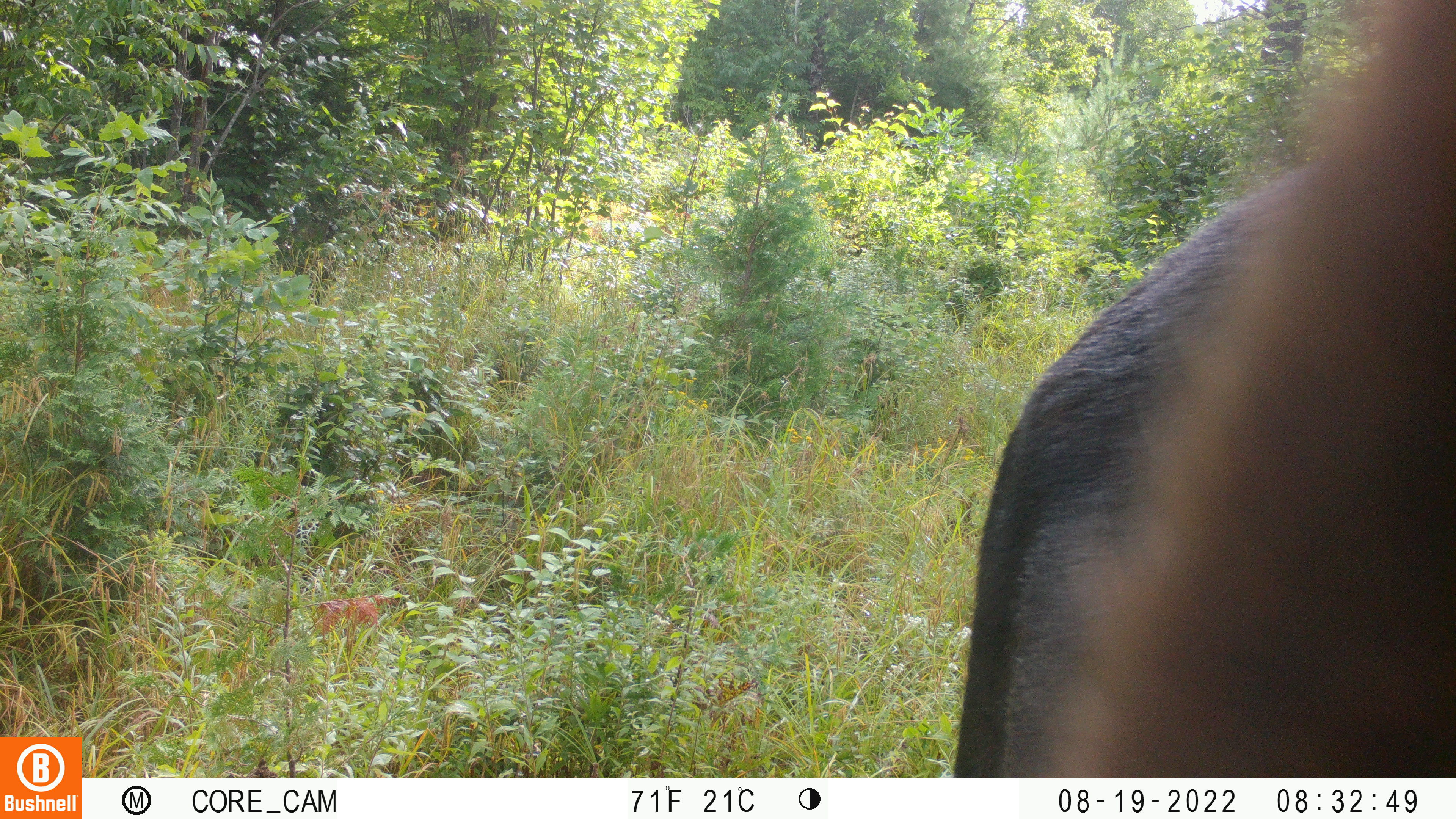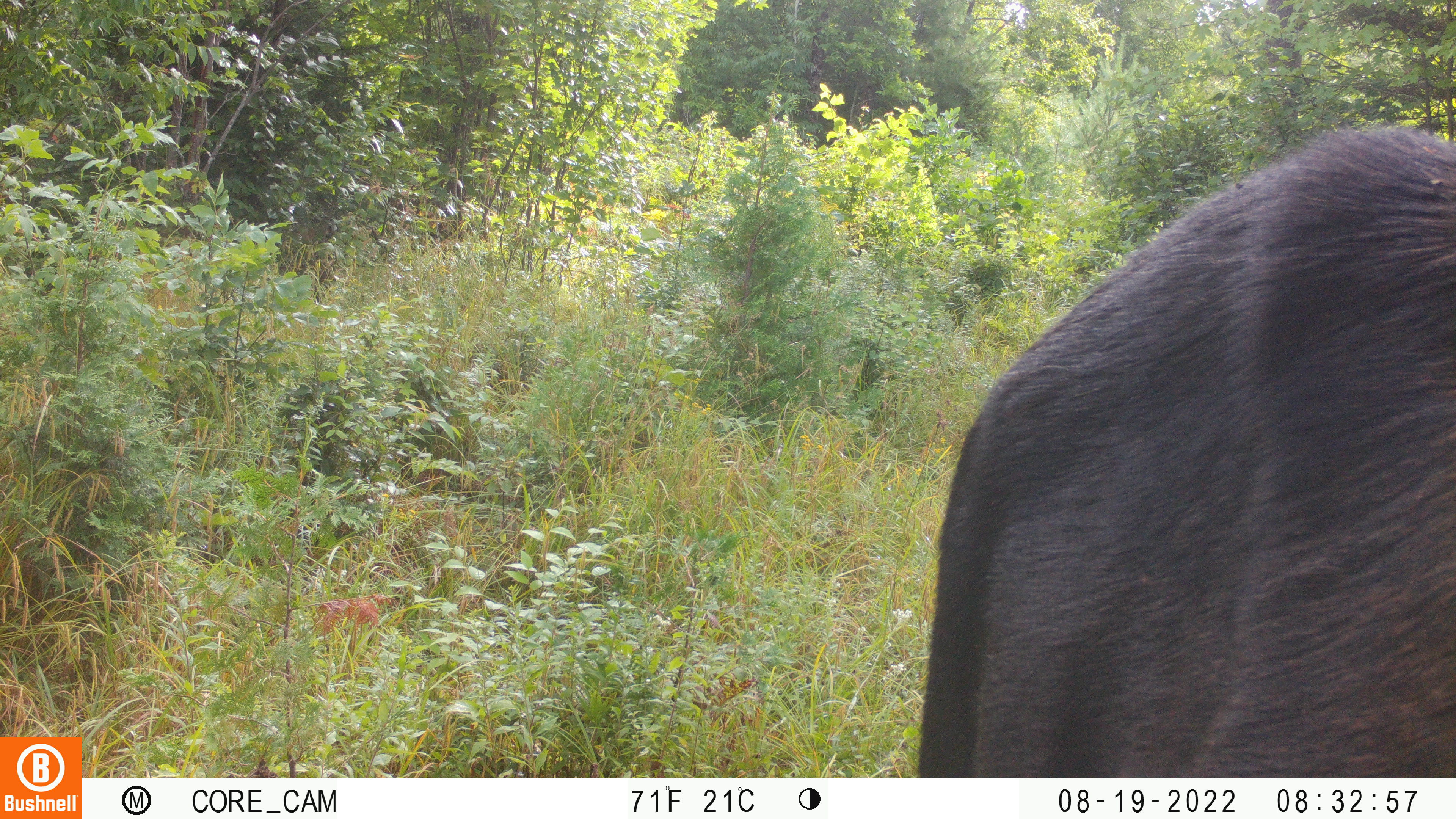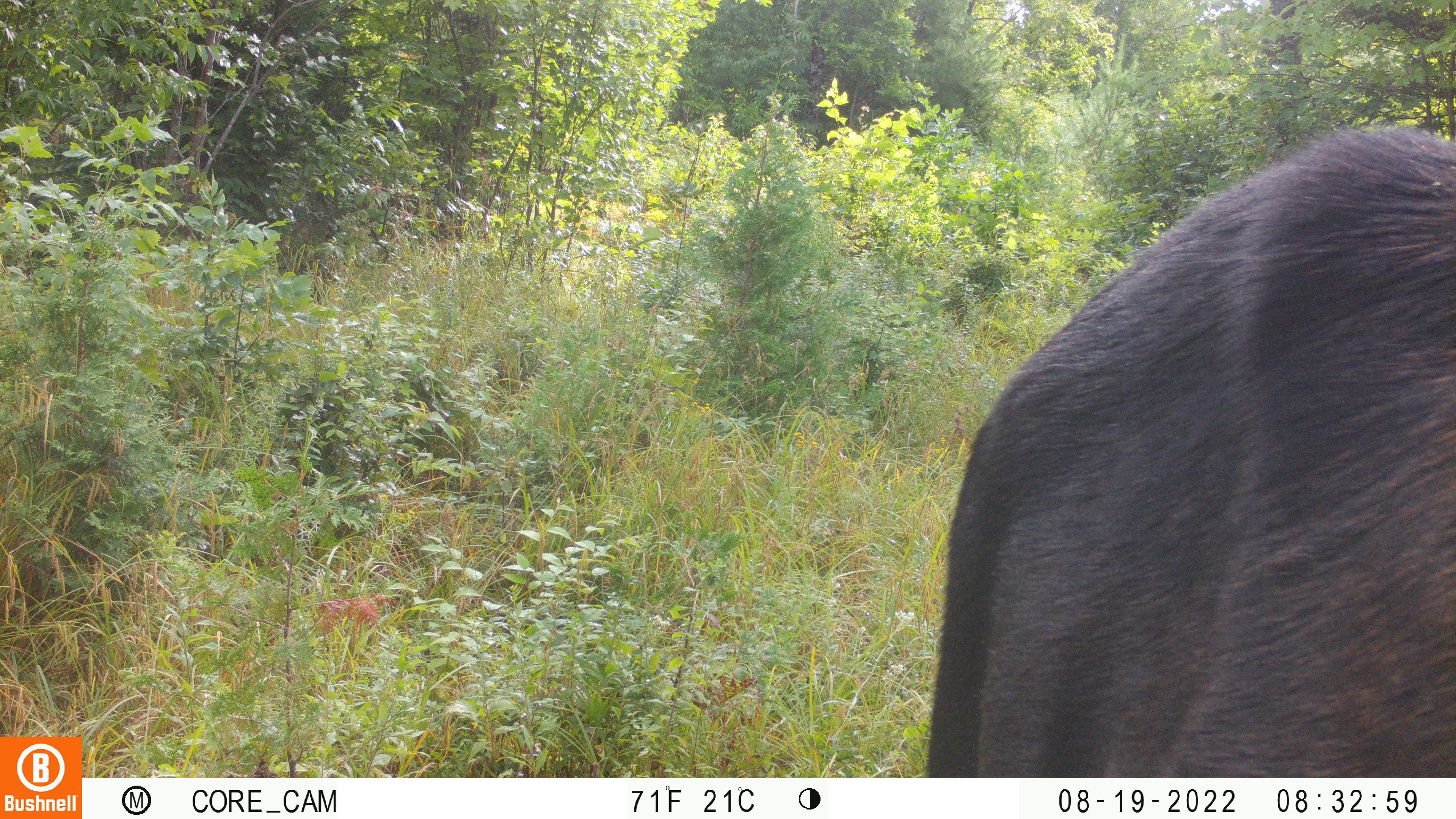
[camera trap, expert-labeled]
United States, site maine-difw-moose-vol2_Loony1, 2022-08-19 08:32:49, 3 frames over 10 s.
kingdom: Animalia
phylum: Chordata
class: Mammalia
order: Artiodactyla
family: Cervidae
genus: Alces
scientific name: Alces alces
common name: moose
Moose (Alces alces).